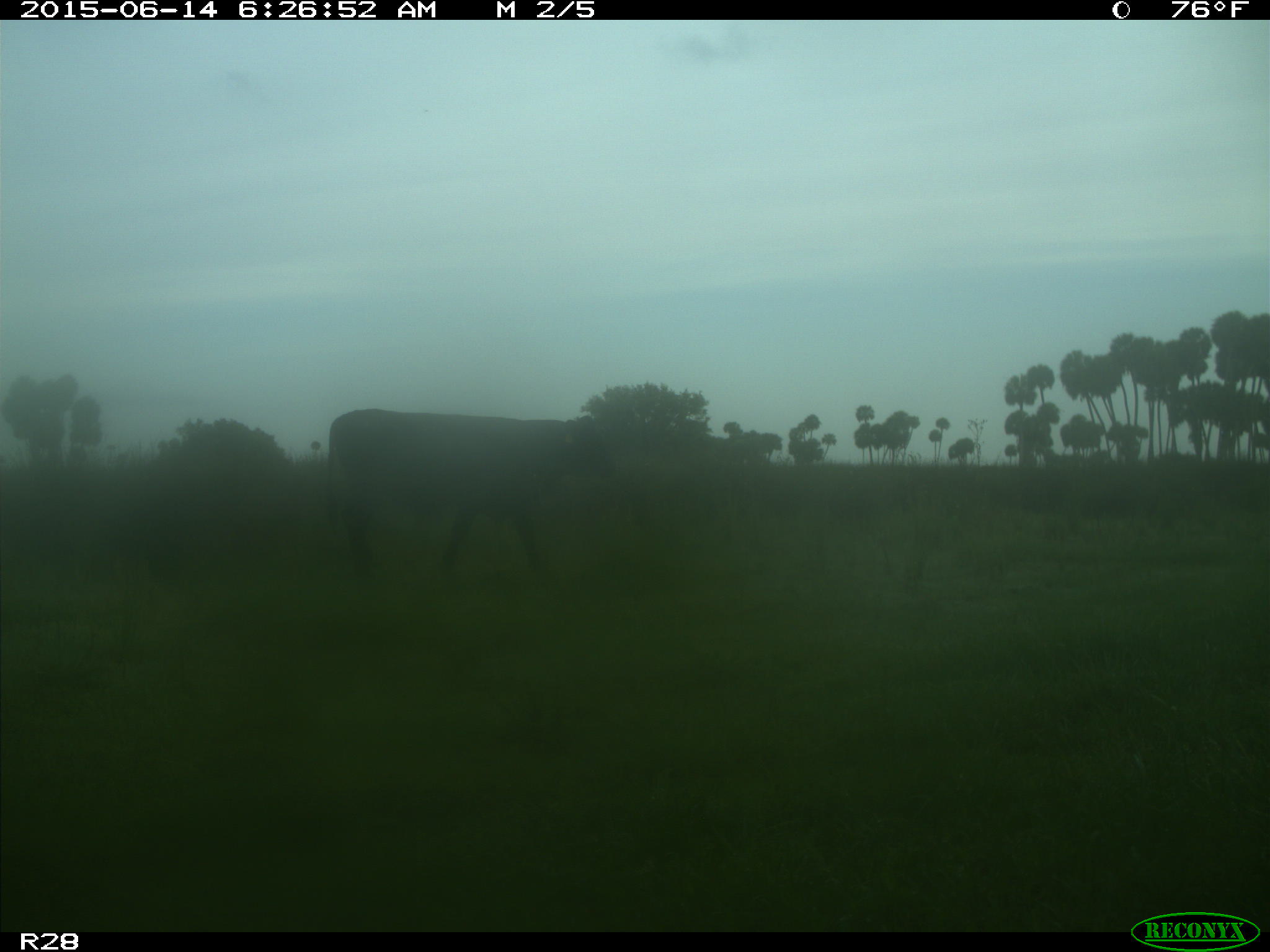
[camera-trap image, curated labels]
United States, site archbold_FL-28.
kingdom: Animalia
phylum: Chordata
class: Mammalia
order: Artiodactyla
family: Bovidae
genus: Bos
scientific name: Bos taurus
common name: domestic cow